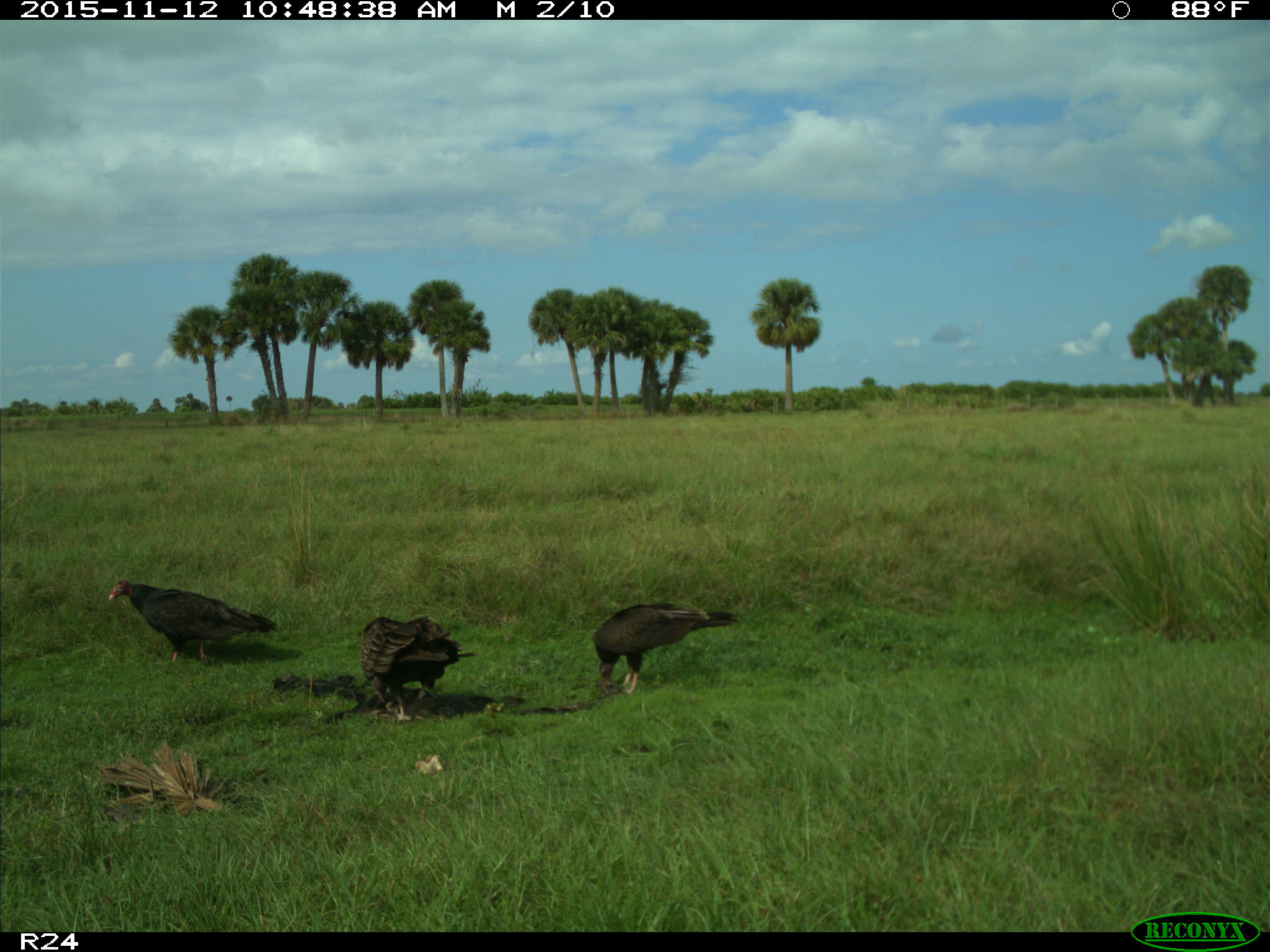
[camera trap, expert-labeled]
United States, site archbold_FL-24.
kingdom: Animalia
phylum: Chordata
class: Aves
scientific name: Aves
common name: birds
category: unidentified bird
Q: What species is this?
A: Unidentified bird (birds) (Aves).